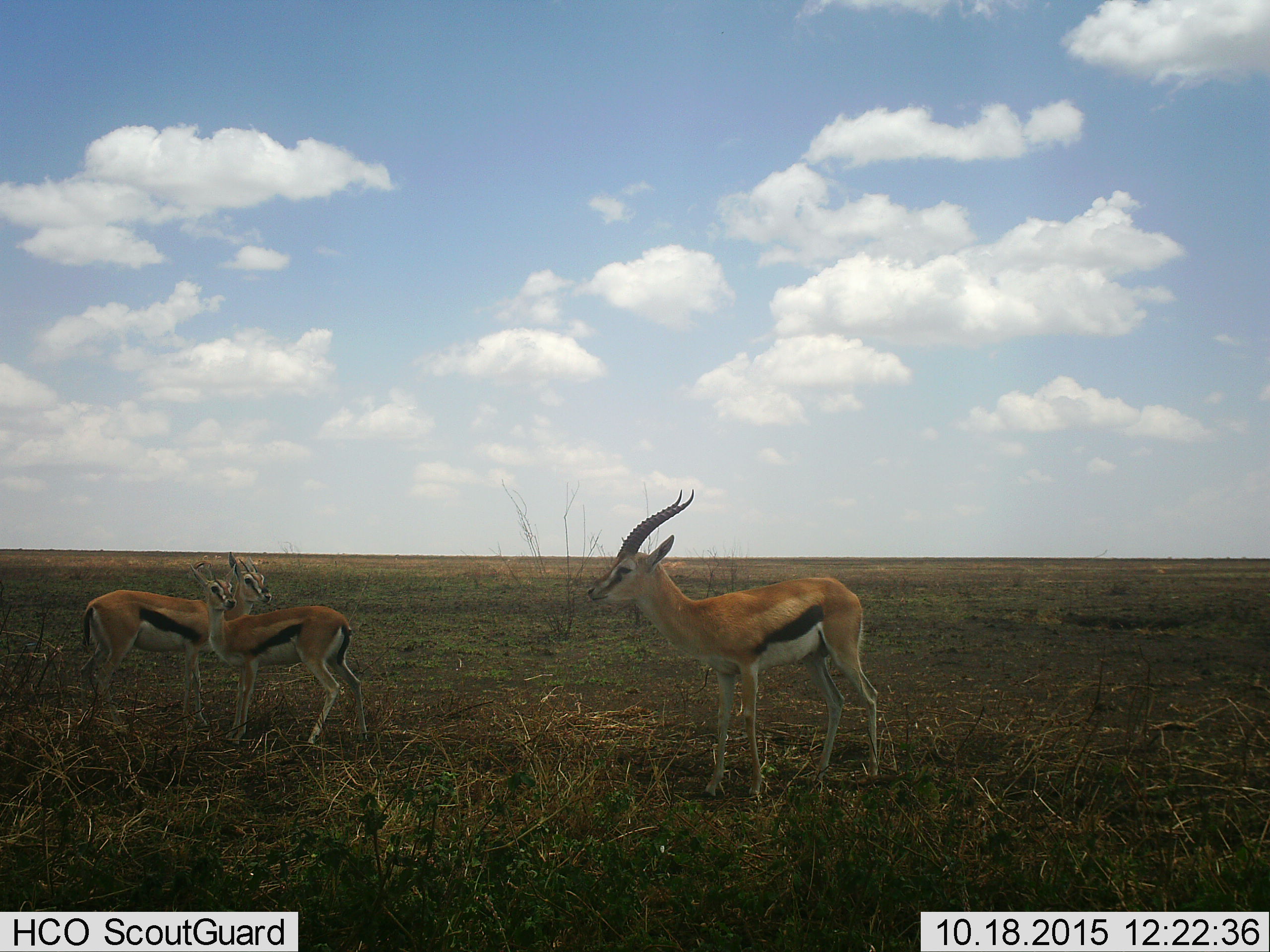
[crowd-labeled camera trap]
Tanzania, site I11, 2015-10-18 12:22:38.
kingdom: Animalia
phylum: Chordata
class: Mammalia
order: Artiodactyla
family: Bovidae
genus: Eudorcas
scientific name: Eudorcas thomsonii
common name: thomson's gazelle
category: gazellethomsons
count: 3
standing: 100%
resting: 0%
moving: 11%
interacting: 22%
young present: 33%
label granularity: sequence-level